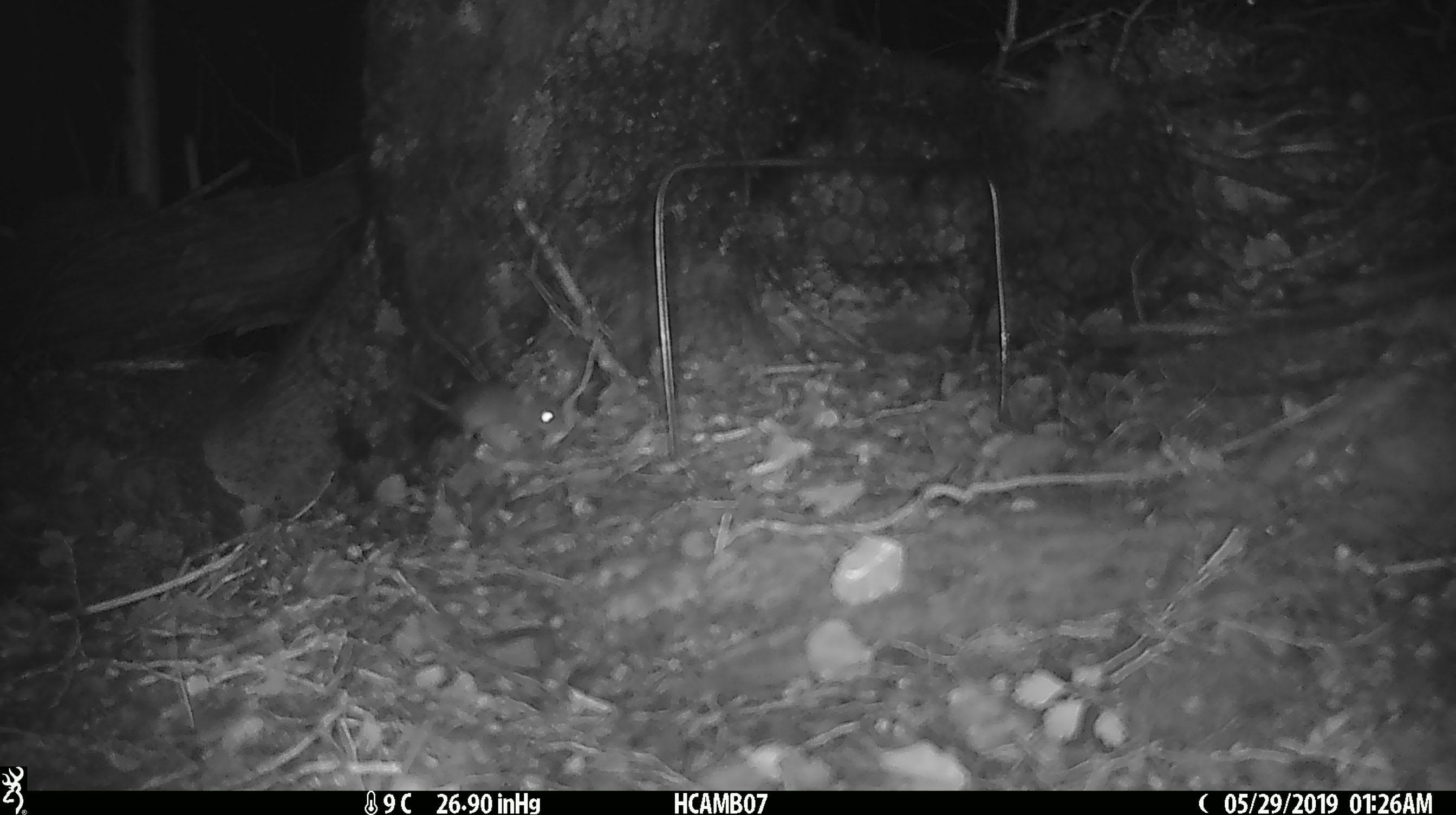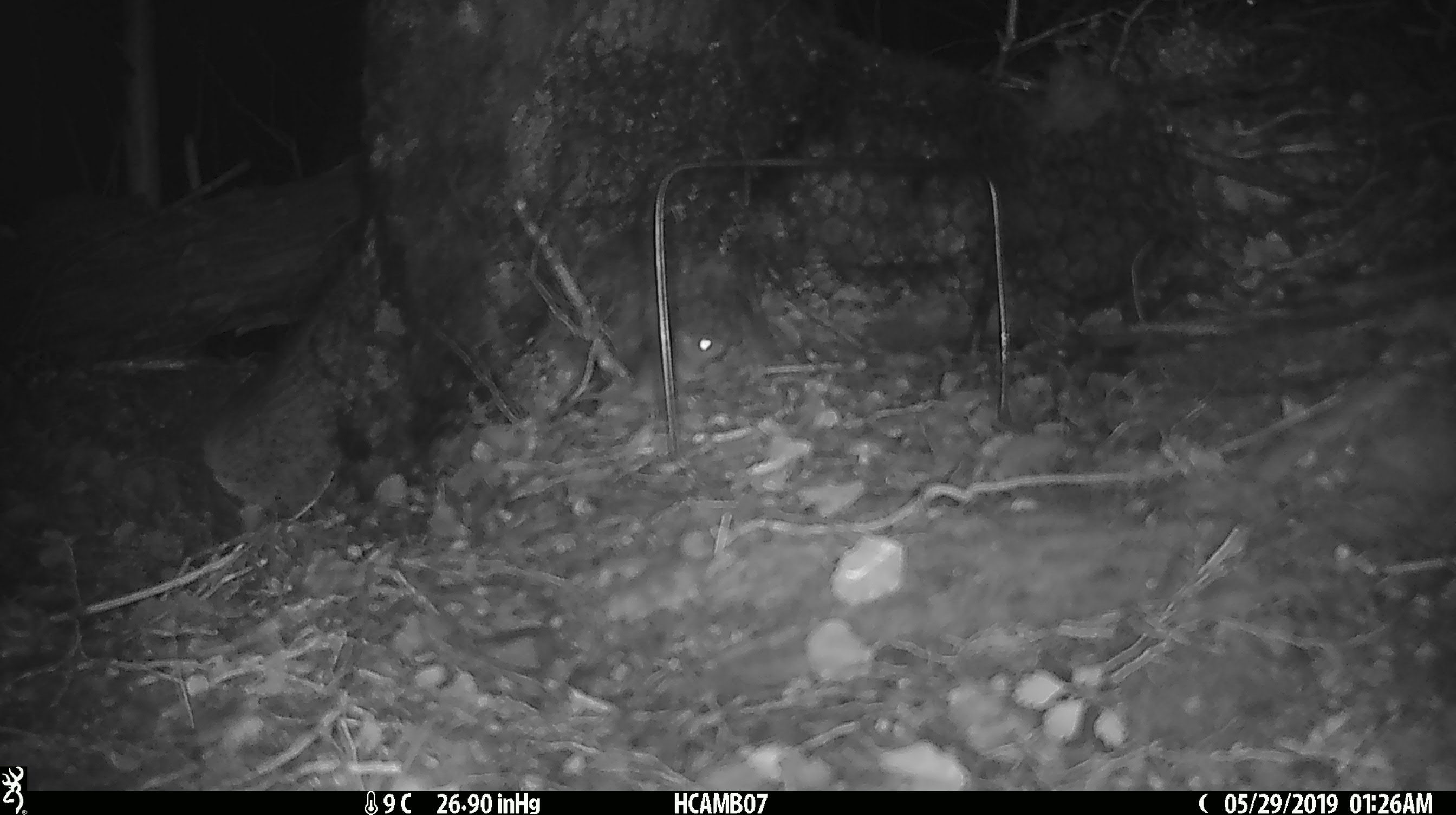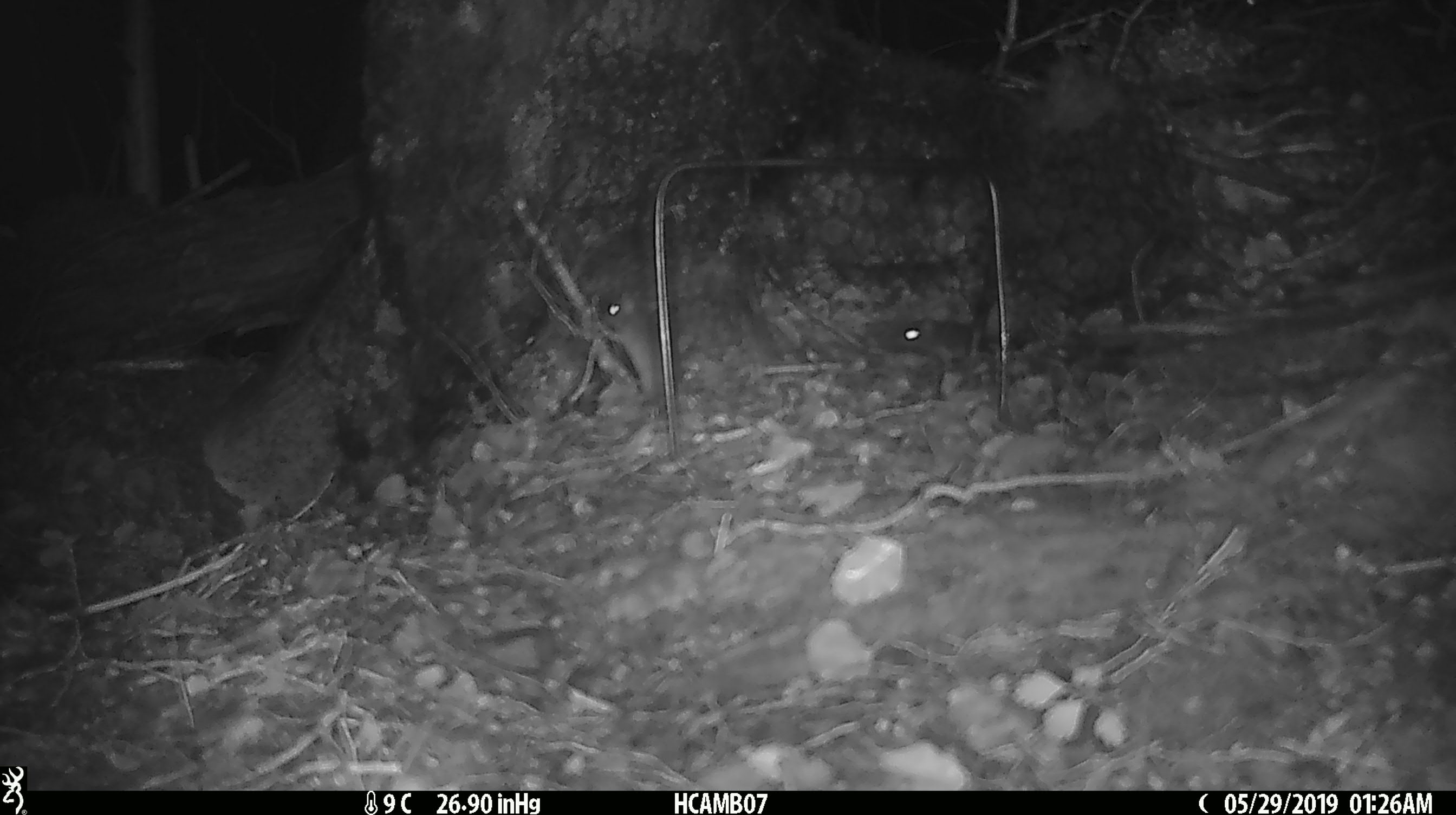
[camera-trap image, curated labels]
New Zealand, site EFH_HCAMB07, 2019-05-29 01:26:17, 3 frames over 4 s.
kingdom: Animalia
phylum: Chordata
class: Mammalia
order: Rodentia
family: Muridae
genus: Mus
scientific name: Mus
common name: mouse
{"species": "mouse (Mus)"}